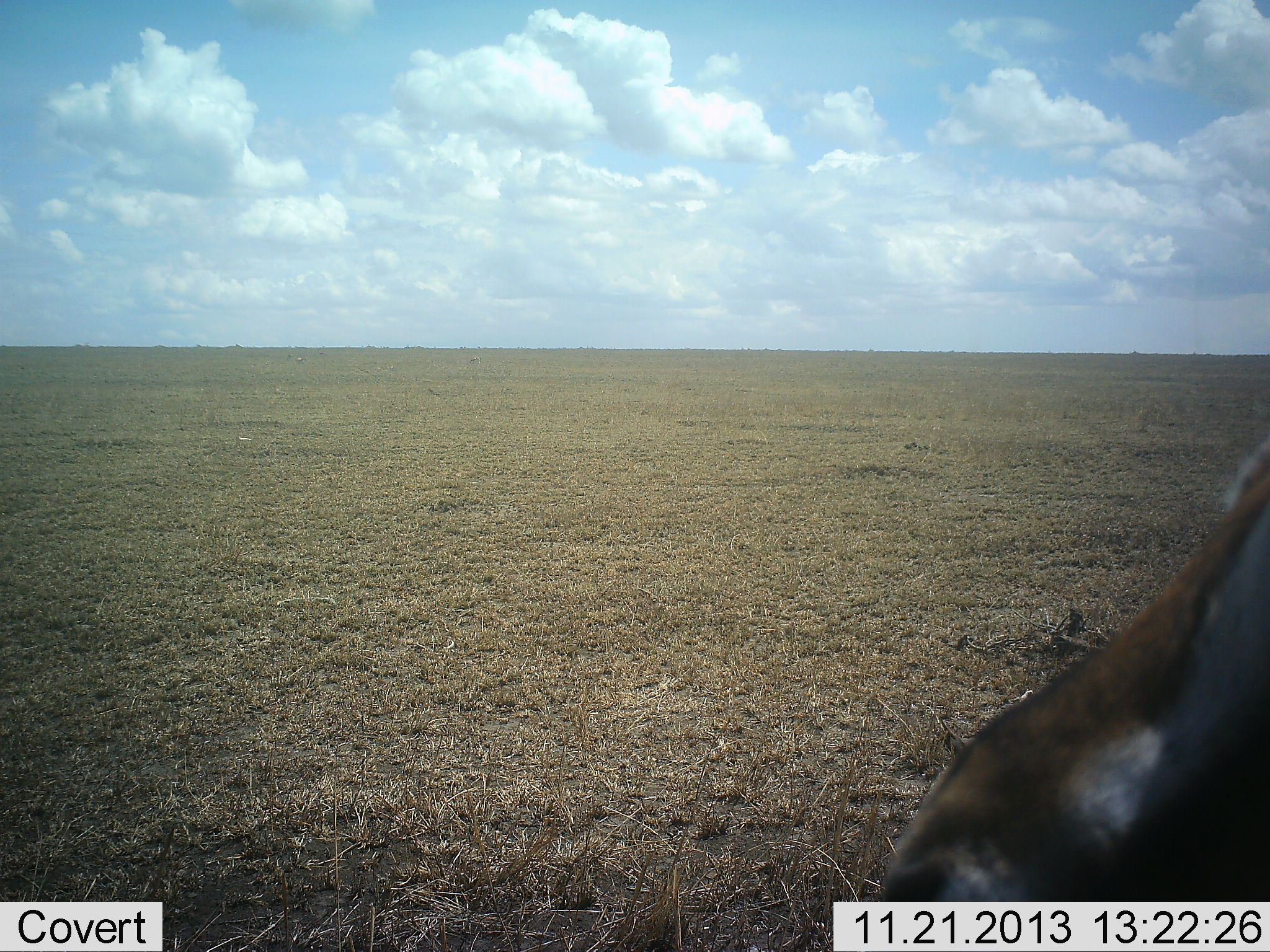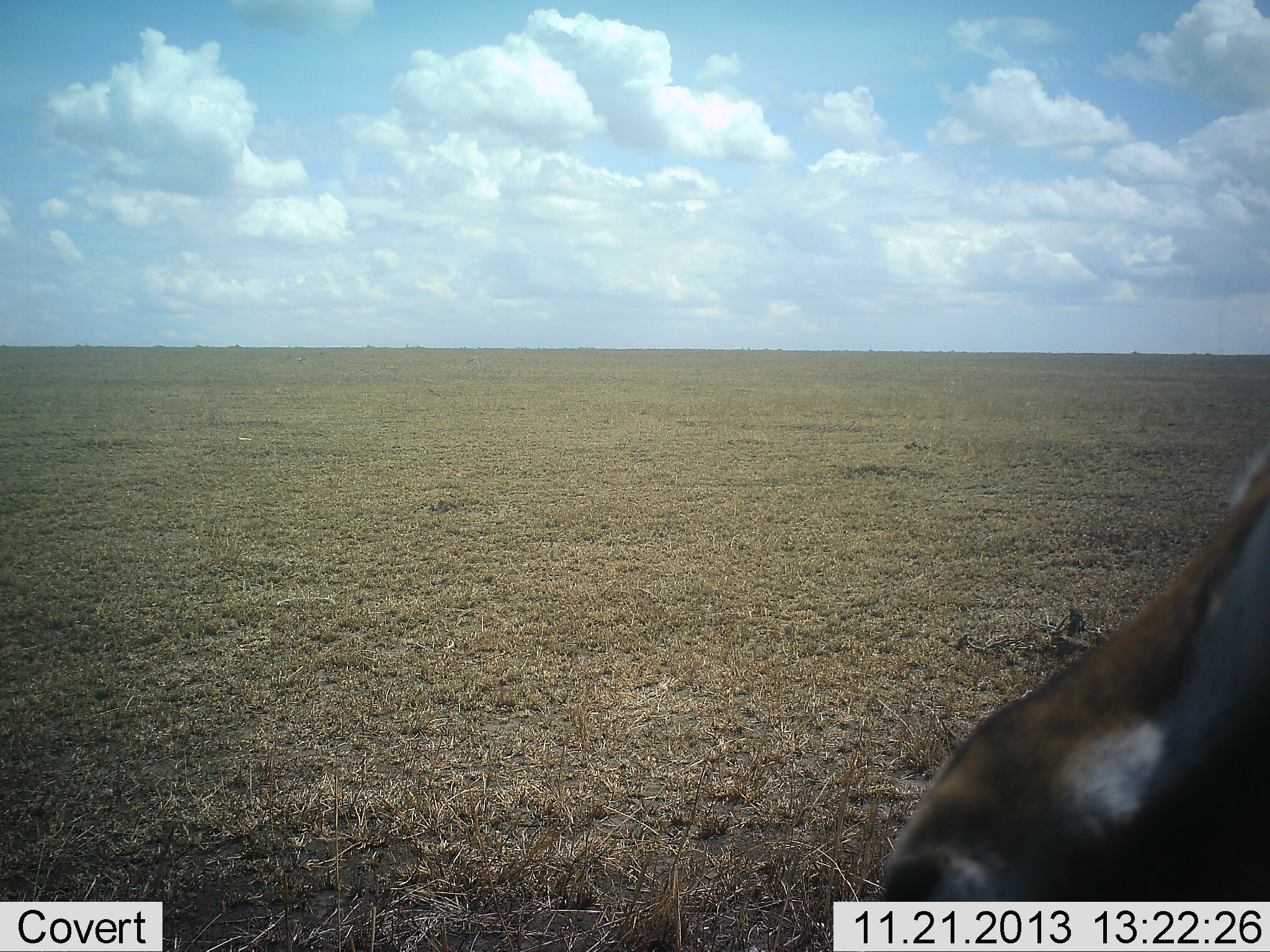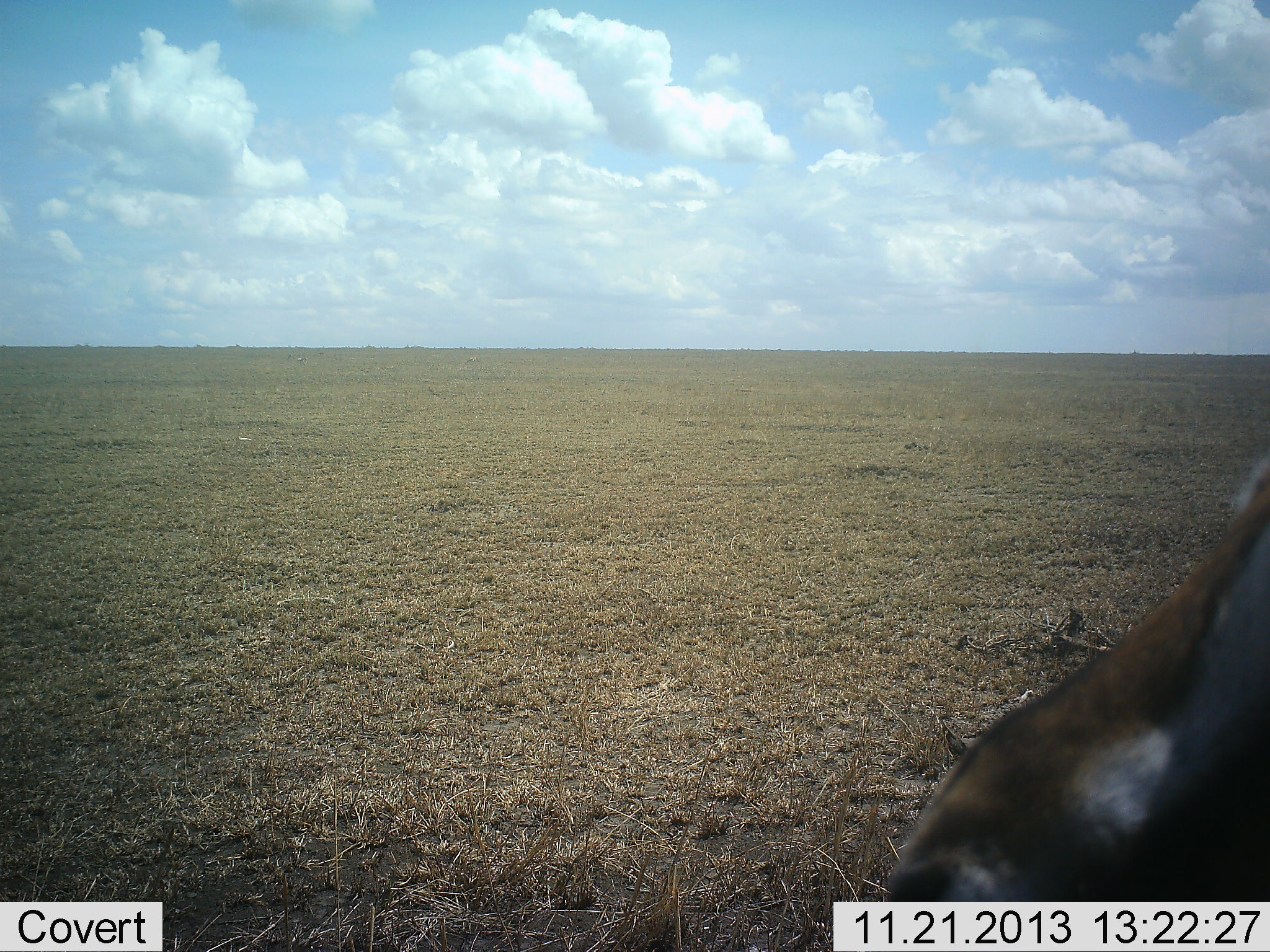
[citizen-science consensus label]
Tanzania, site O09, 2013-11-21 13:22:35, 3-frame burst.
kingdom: Animalia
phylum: Chordata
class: Mammalia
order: Artiodactyla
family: Bovidae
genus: Eudorcas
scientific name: Eudorcas thomsonii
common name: thomson's gazelle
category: gazellethomsons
Gazellethomsons (thomson's gazelle) (Eudorcas thomsonii), count 1. Behavior (volunteer vote fractions): standing 60%, resting 10%, moving 0%, interacting 0%. Young present (vote fraction): 0%. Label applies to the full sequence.